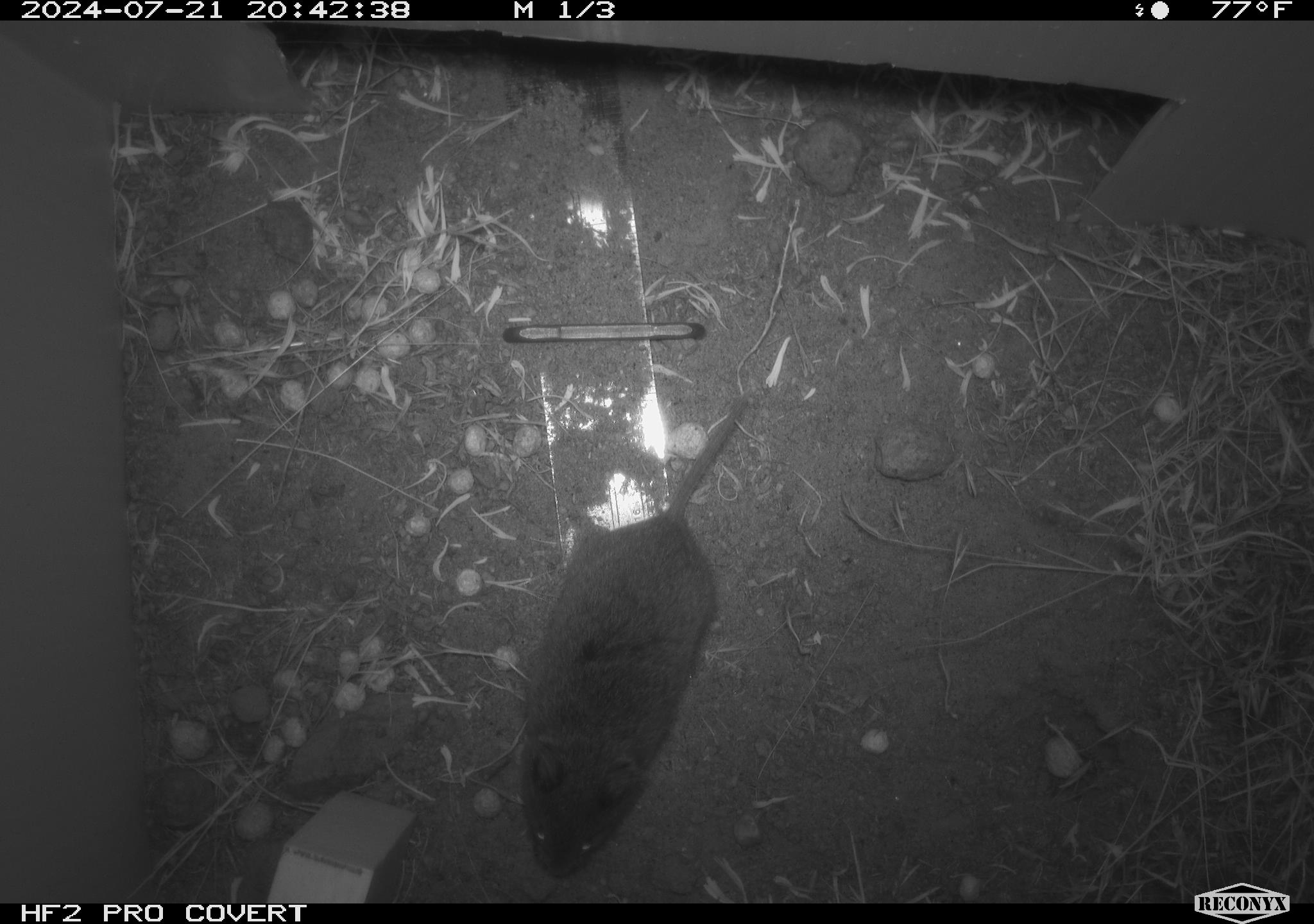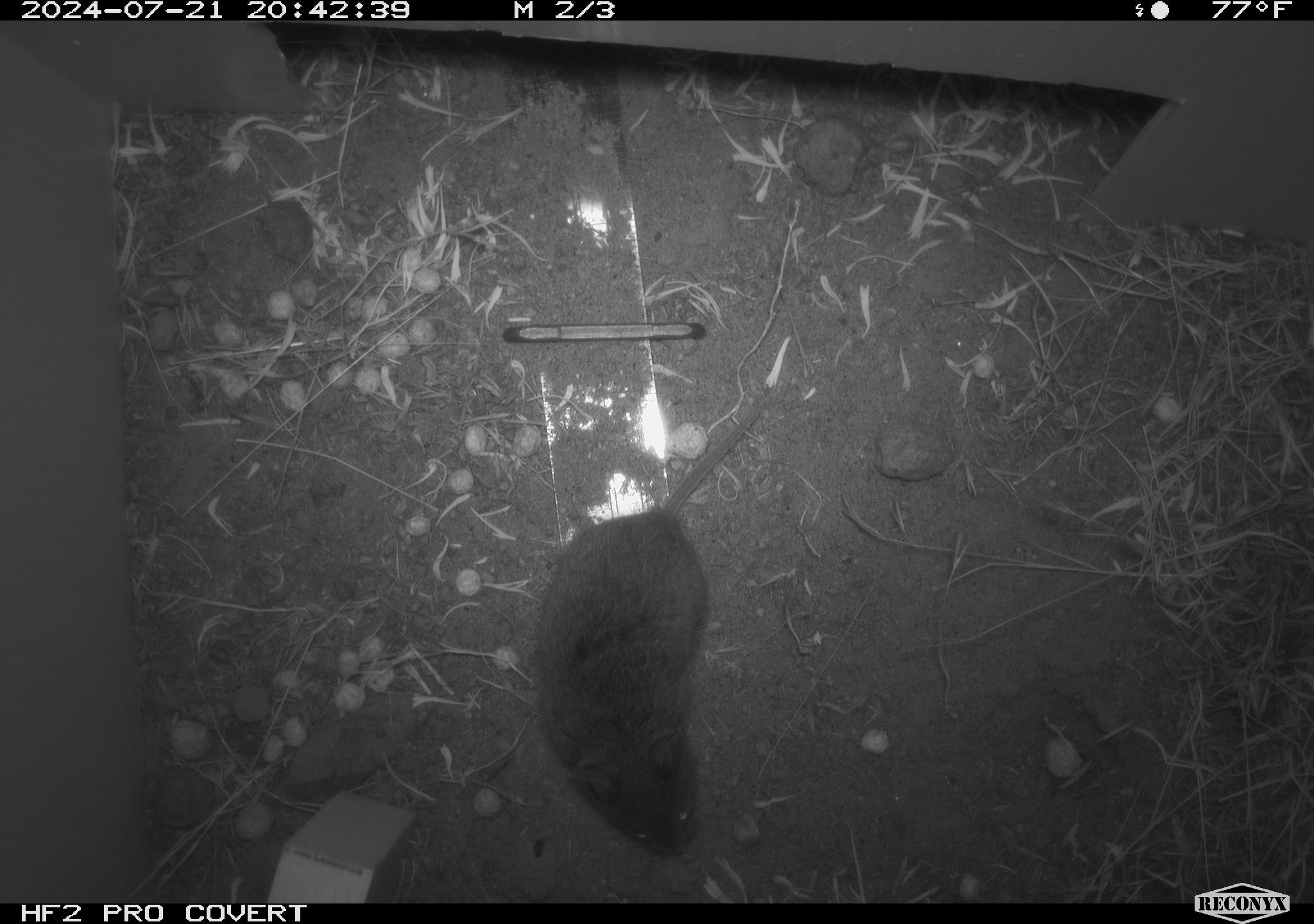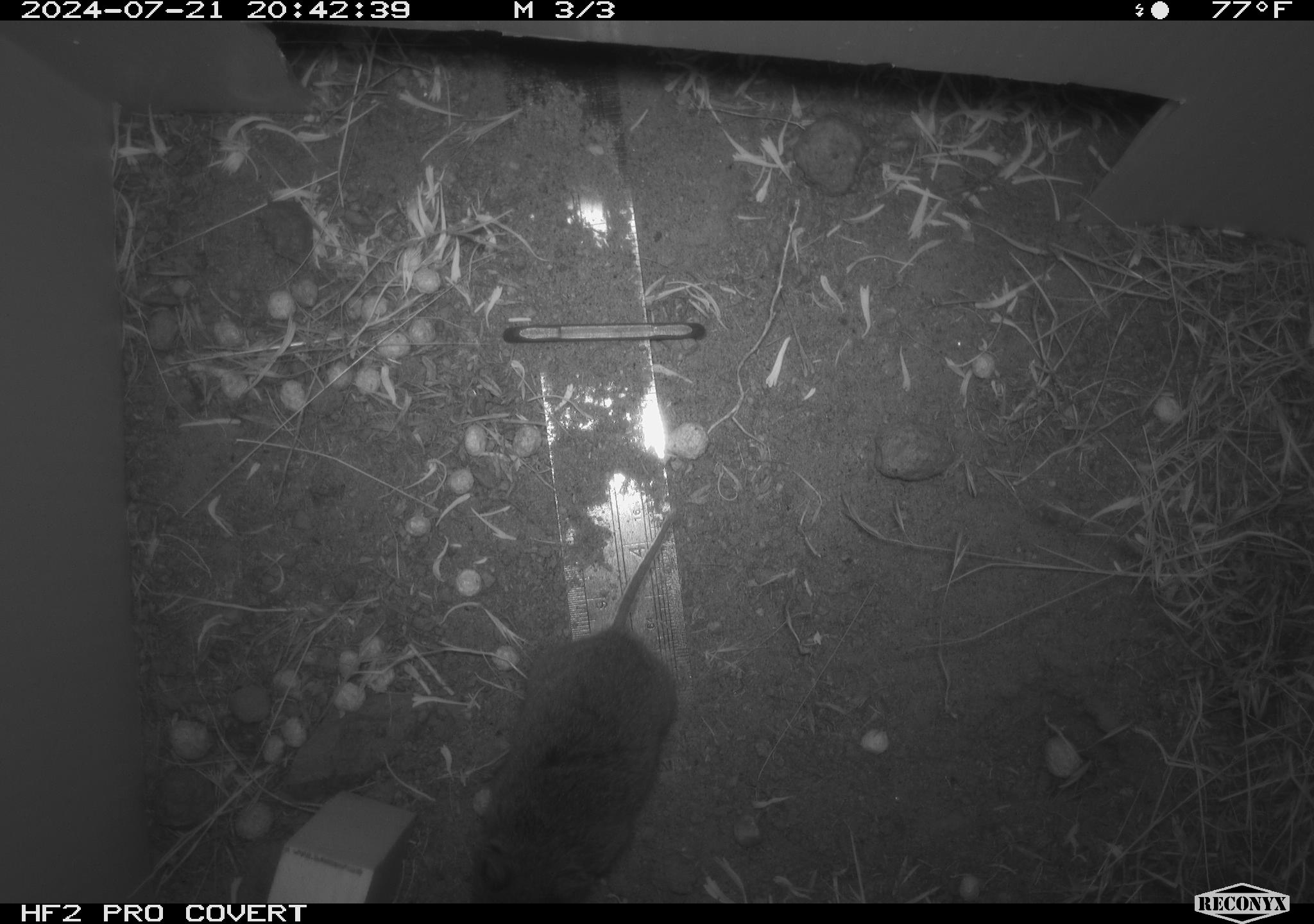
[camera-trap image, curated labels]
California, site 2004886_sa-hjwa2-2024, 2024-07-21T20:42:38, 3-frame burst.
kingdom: Animalia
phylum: Chordata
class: Mammalia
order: Rodentia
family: Cricetidae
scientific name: Cricetidae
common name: hamsters, voles, lemmings, and allies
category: cricetidae family